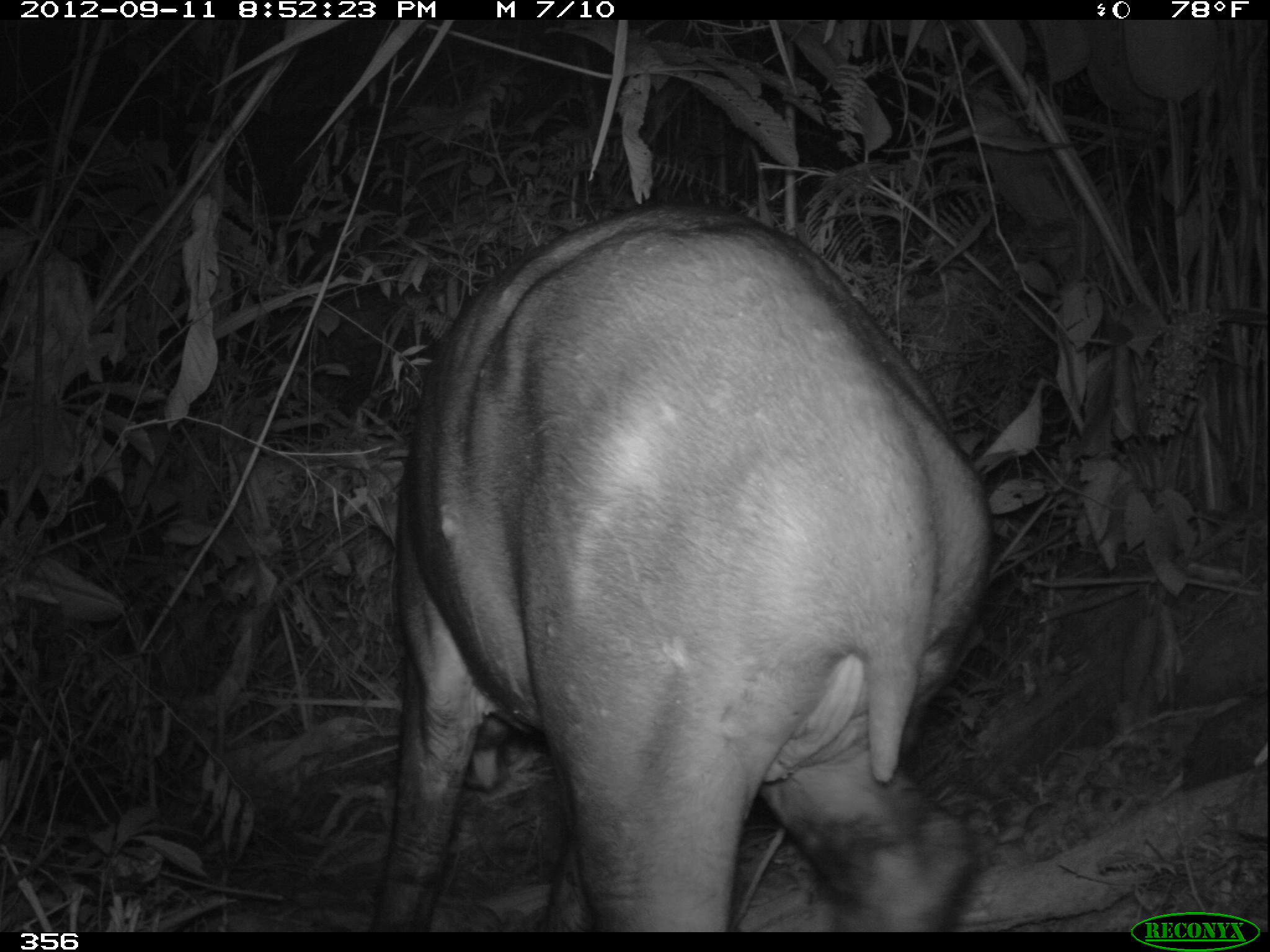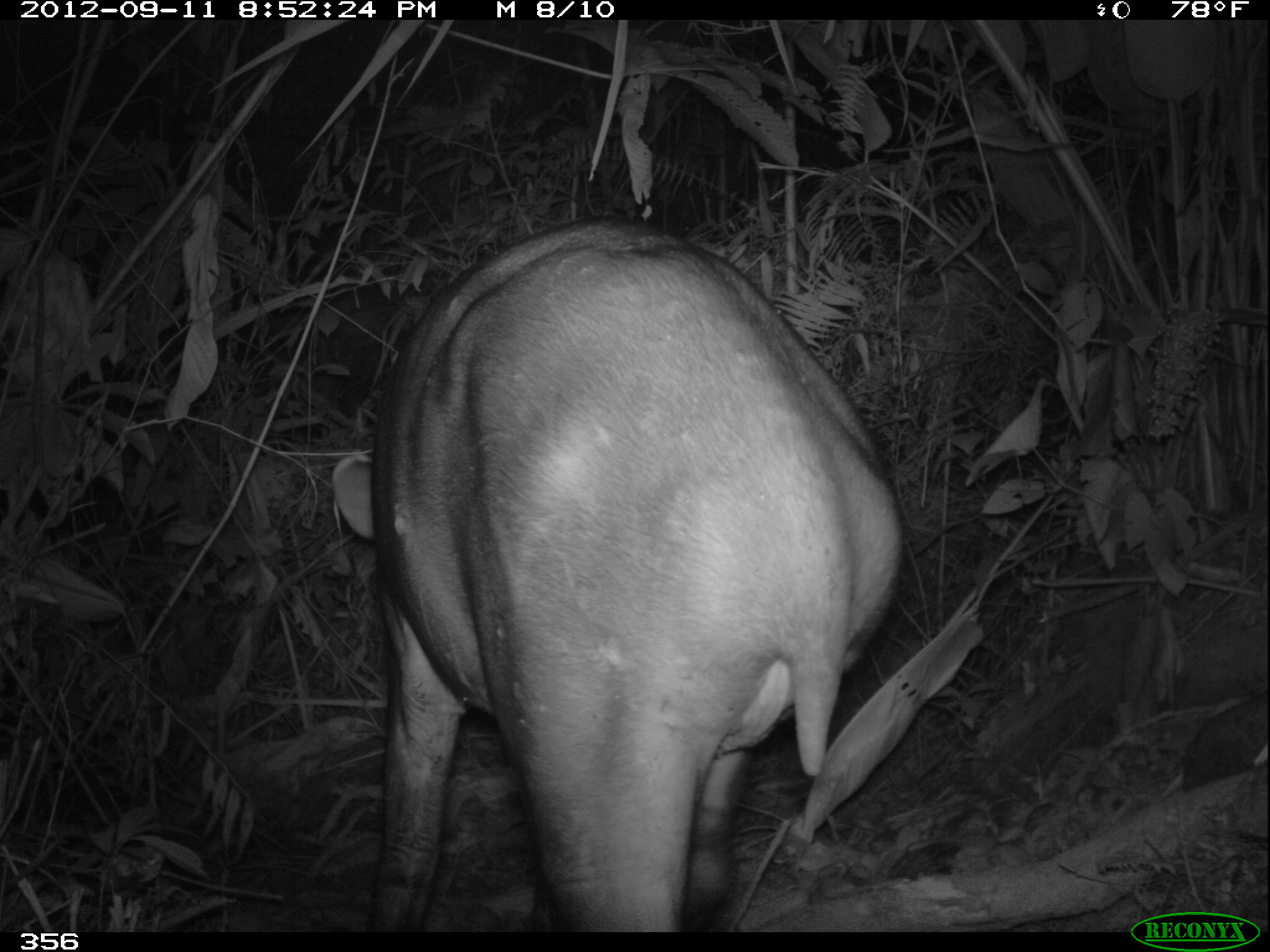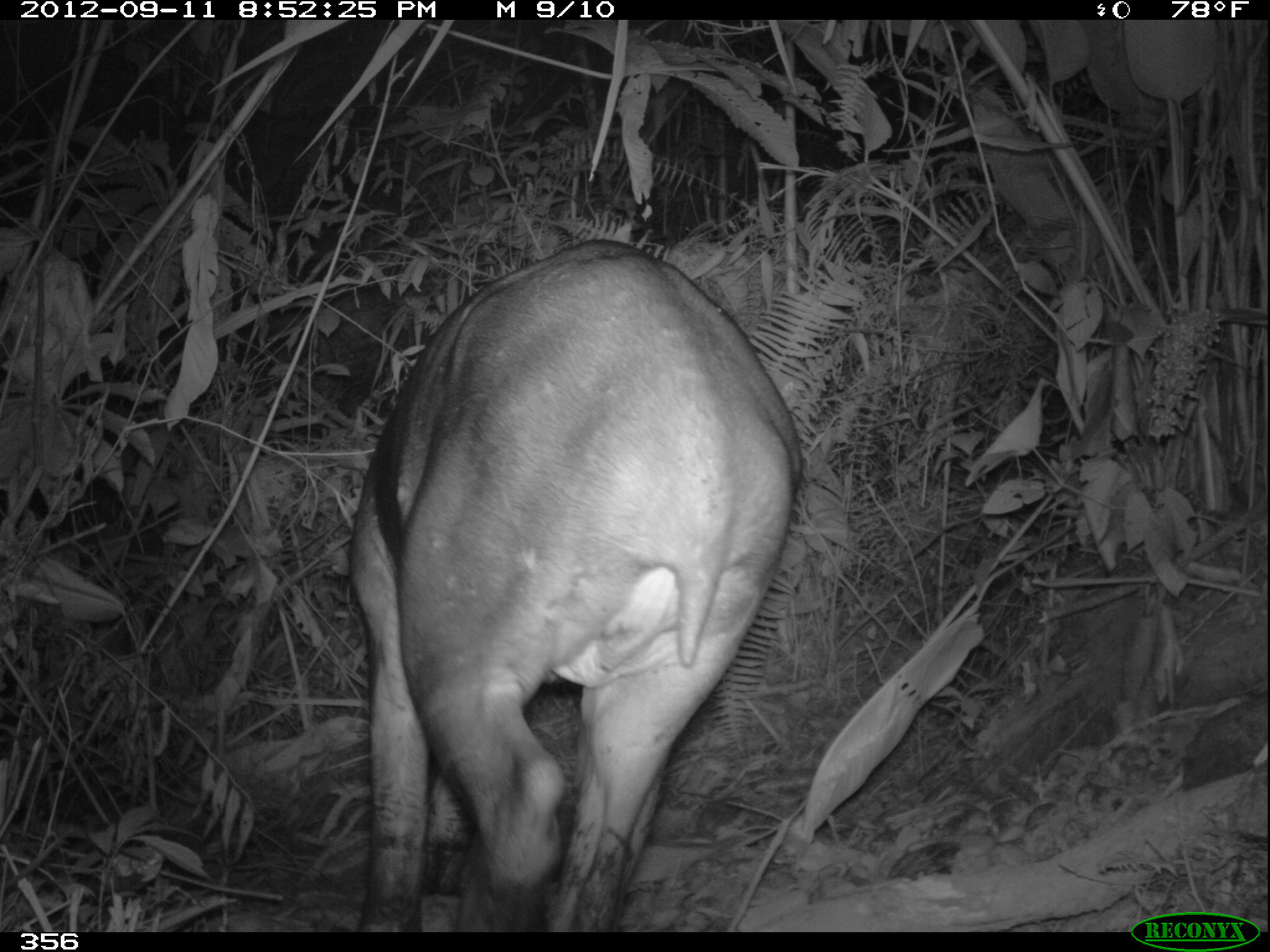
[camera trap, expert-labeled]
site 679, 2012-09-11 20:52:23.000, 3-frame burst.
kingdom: Animalia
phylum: Chordata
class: Mammalia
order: Perissodactyla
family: Tapiridae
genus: Tapirus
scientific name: Tapirus terrestris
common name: south american tapir